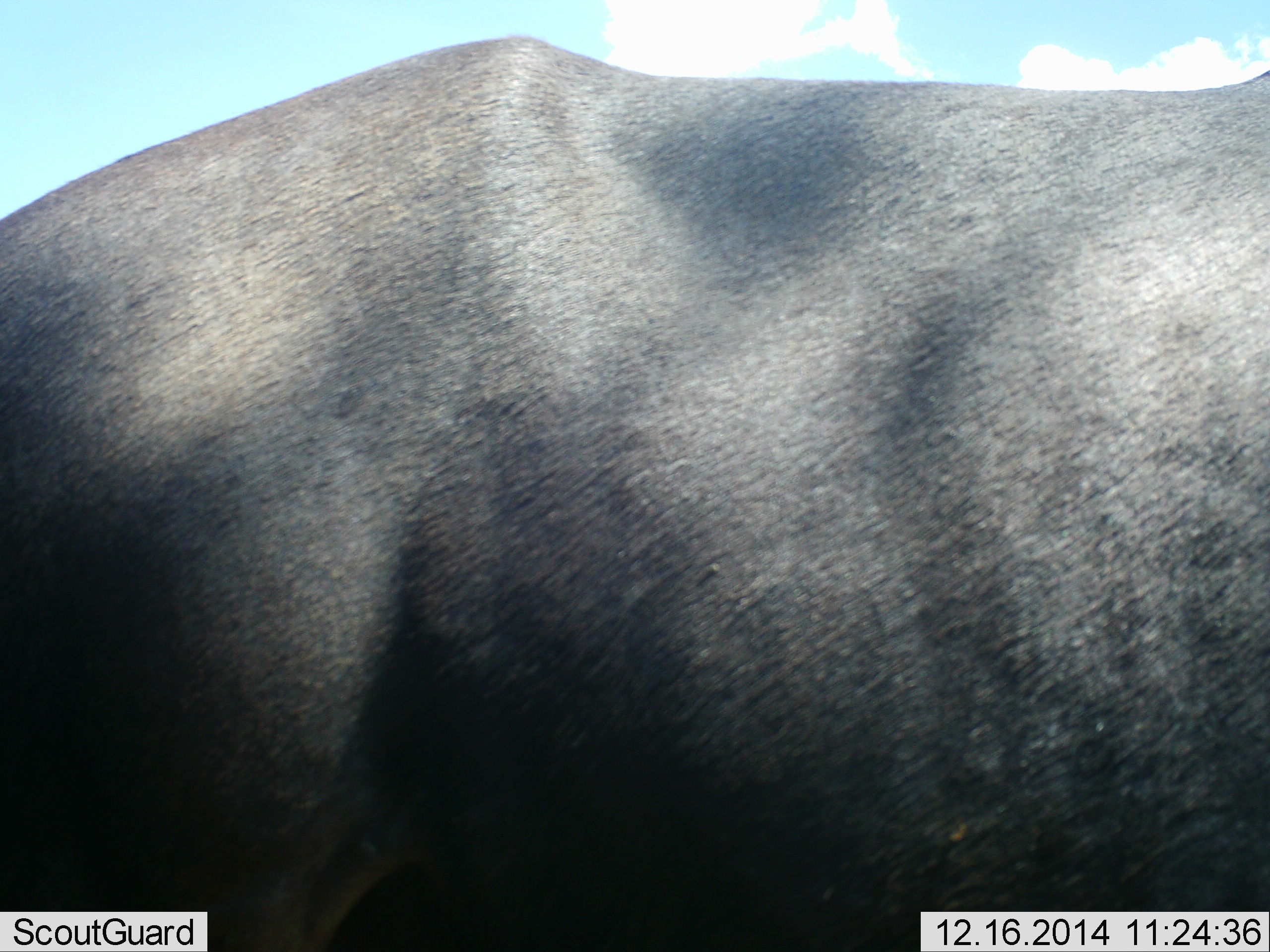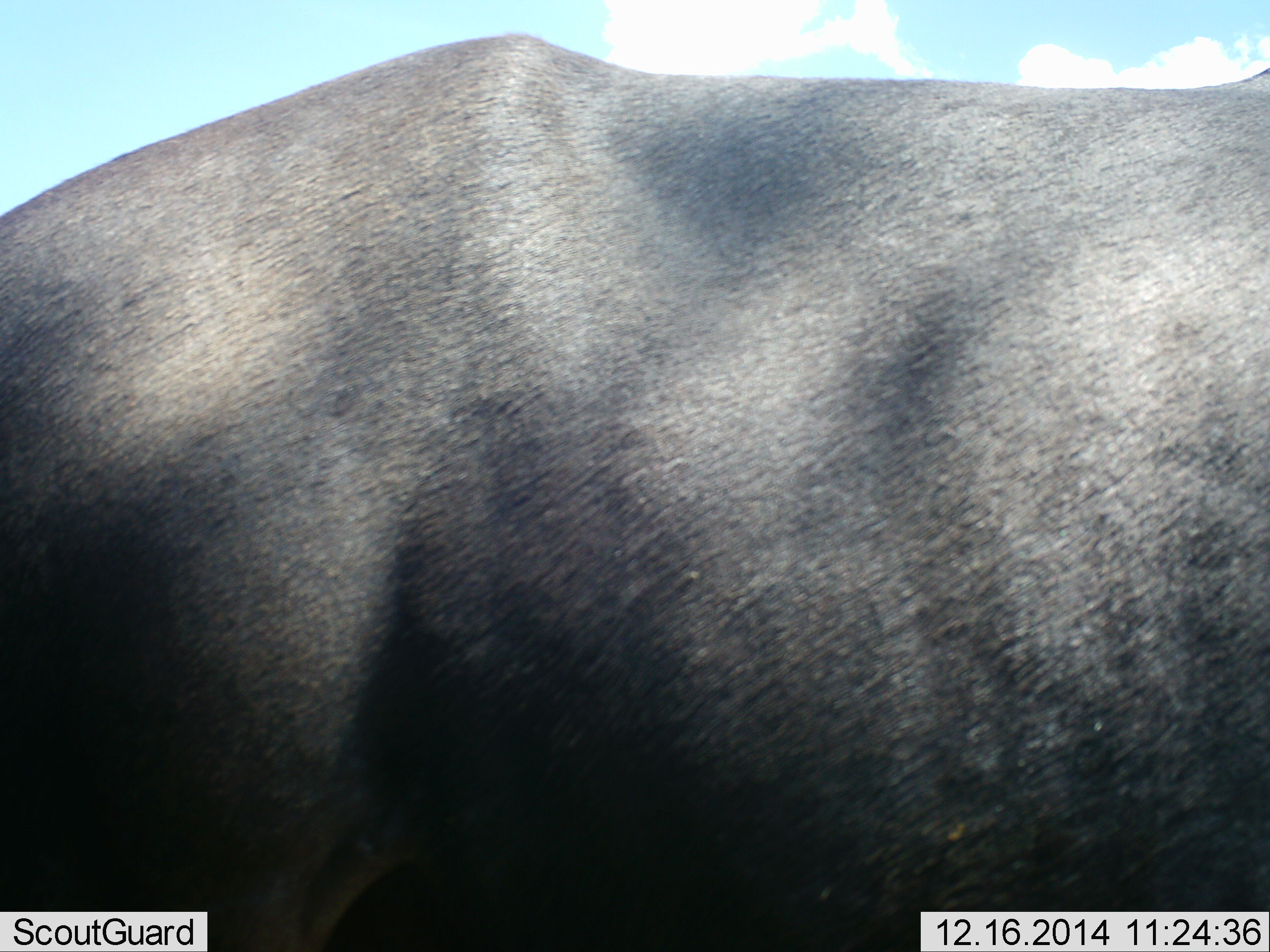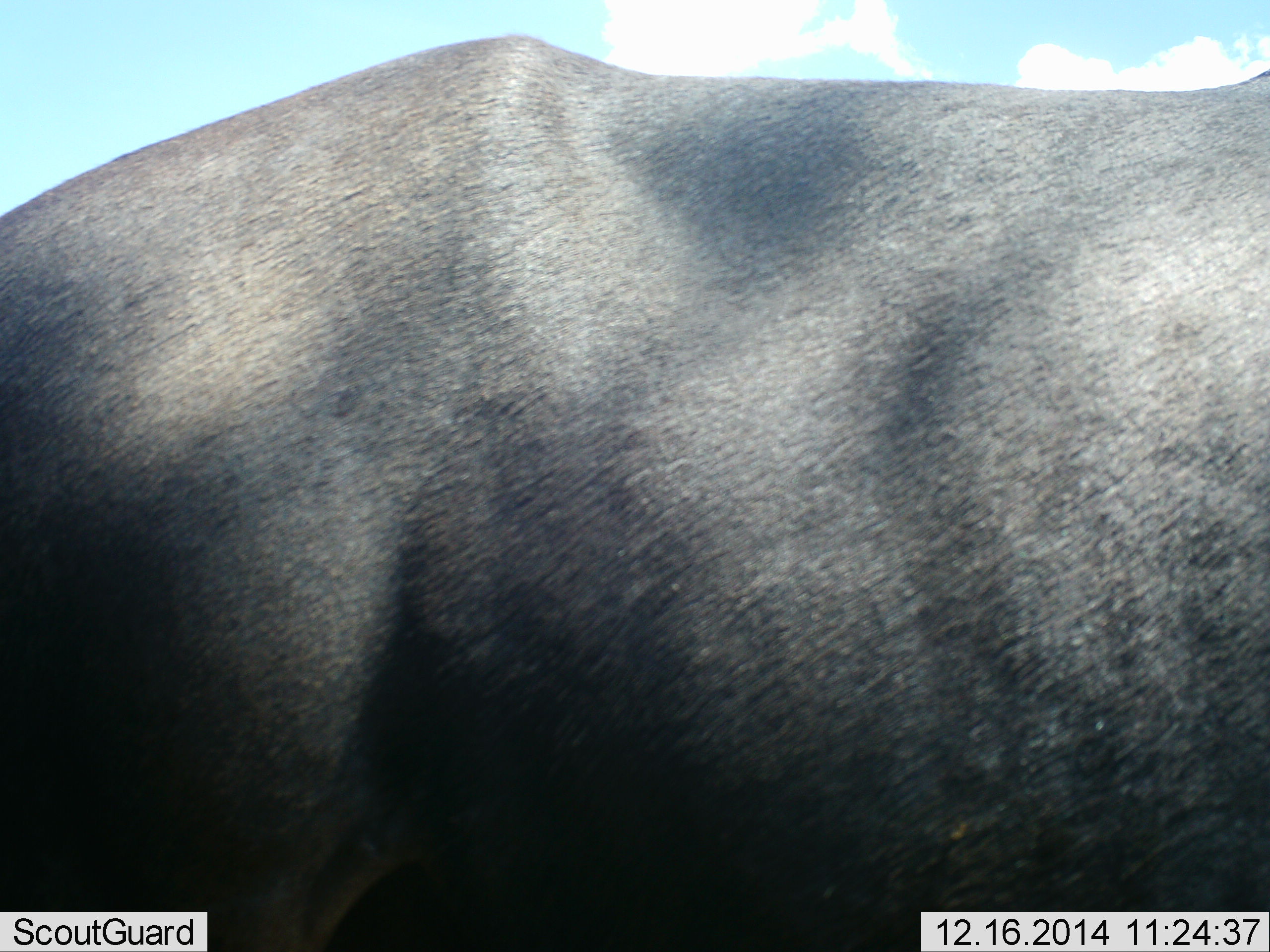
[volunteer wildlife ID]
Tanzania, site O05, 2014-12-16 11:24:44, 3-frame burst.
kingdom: Animalia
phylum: Chordata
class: Mammalia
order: Artiodactyla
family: Bovidae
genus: Connochaetes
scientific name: Connochaetes taurinus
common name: blue wildebeest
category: wildebeest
Wildebeest (blue wildebeest) (Connochaetes taurinus), count 1. Behavior (volunteer vote fractions): standing 100%, resting 0%, moving 0%, interacting 0%. Young present (vote fraction): 0%. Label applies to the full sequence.